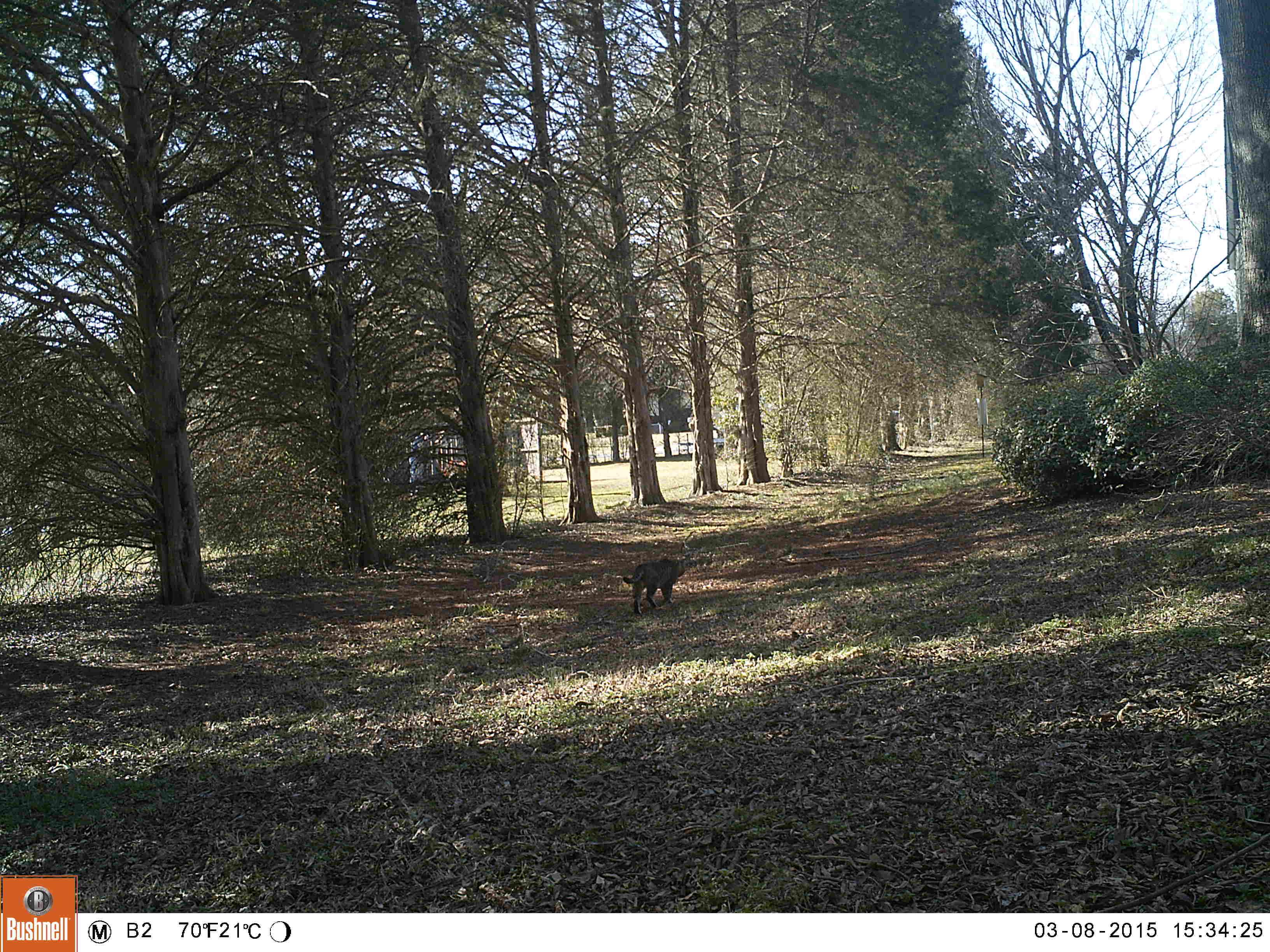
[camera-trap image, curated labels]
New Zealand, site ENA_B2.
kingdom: Animalia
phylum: Chordata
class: Mammalia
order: Carnivora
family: Felidae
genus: Felis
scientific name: Felis catus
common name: domestic cat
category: cat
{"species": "cat (domestic cat) (Felis catus)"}